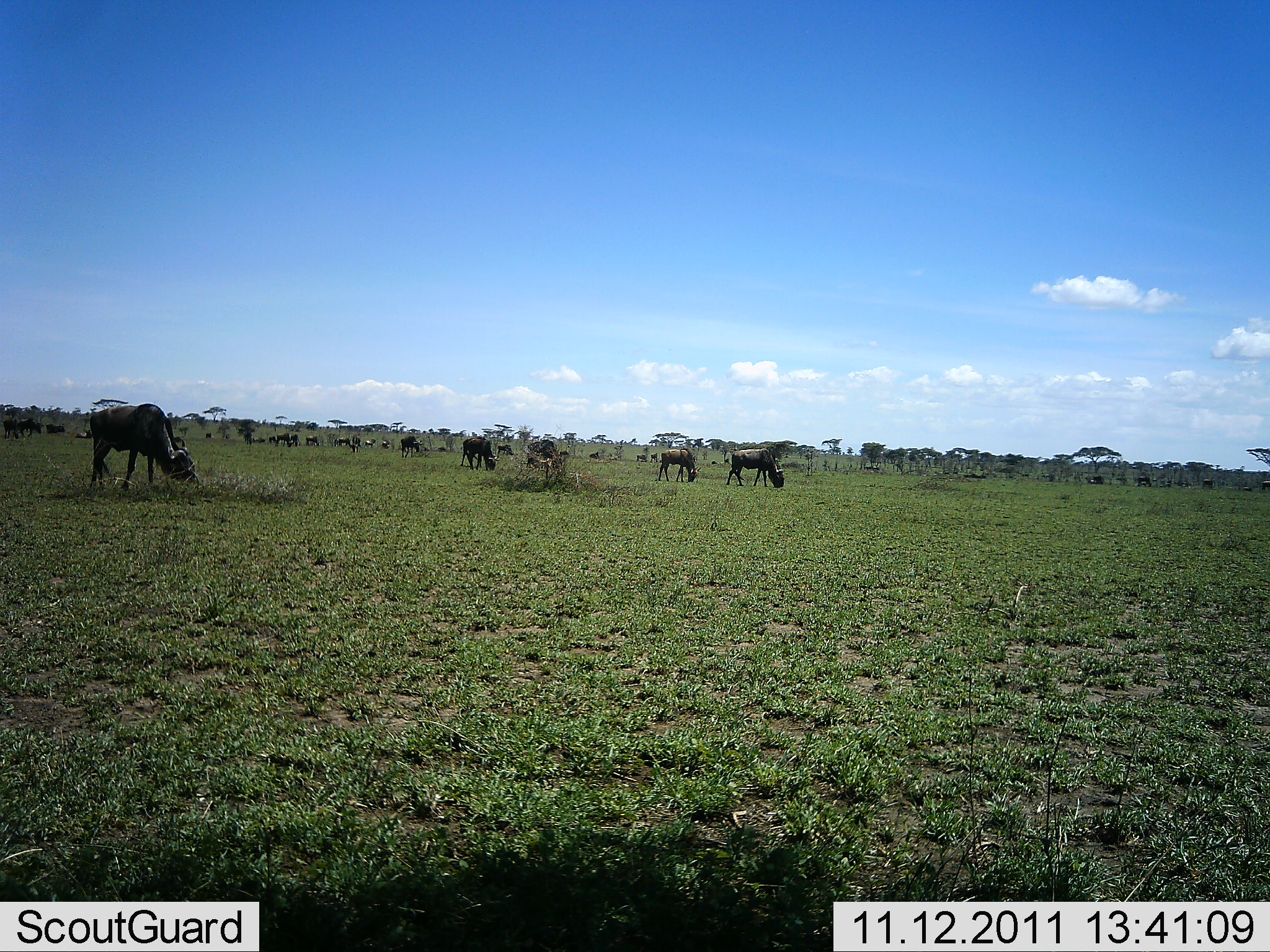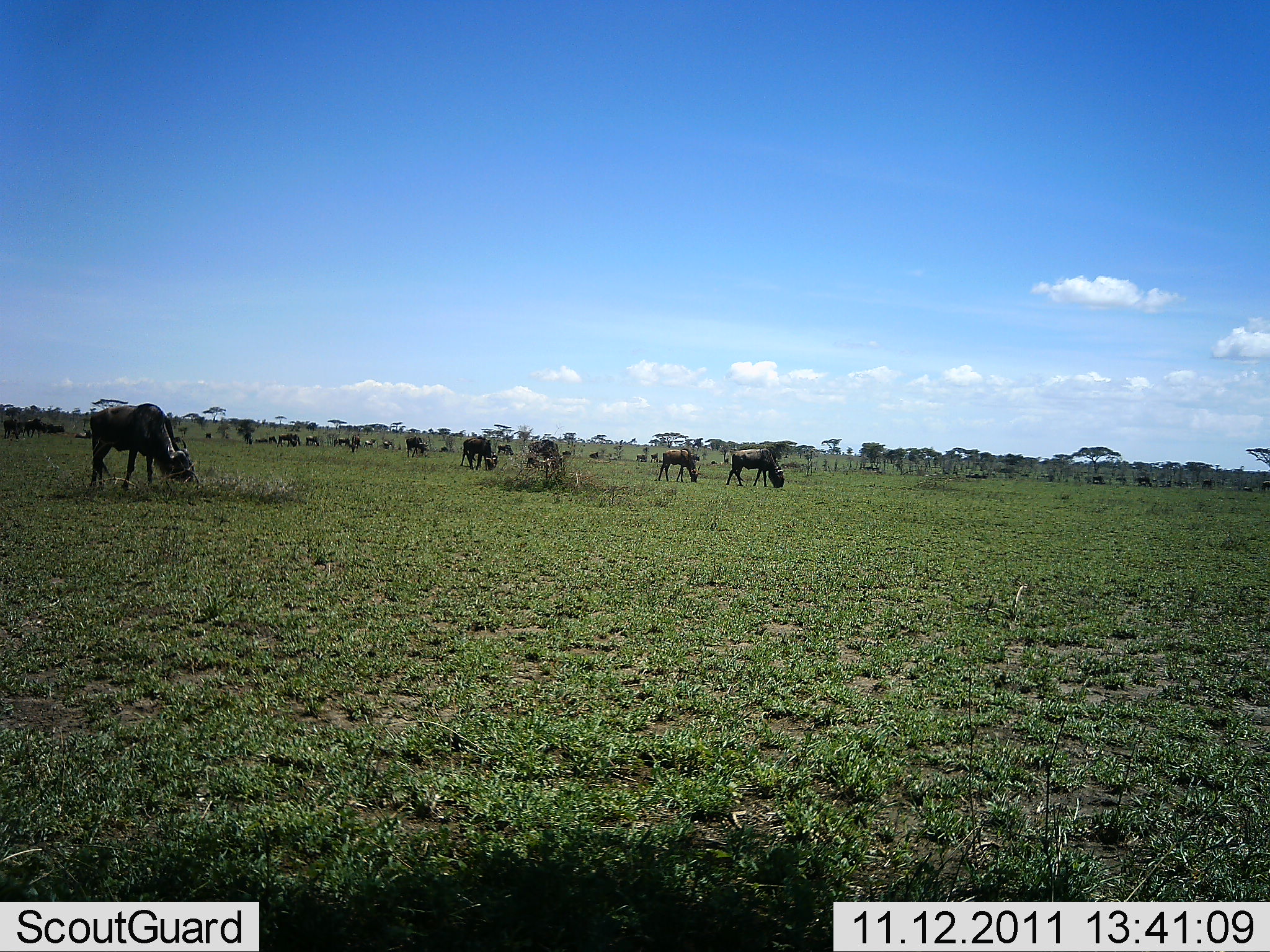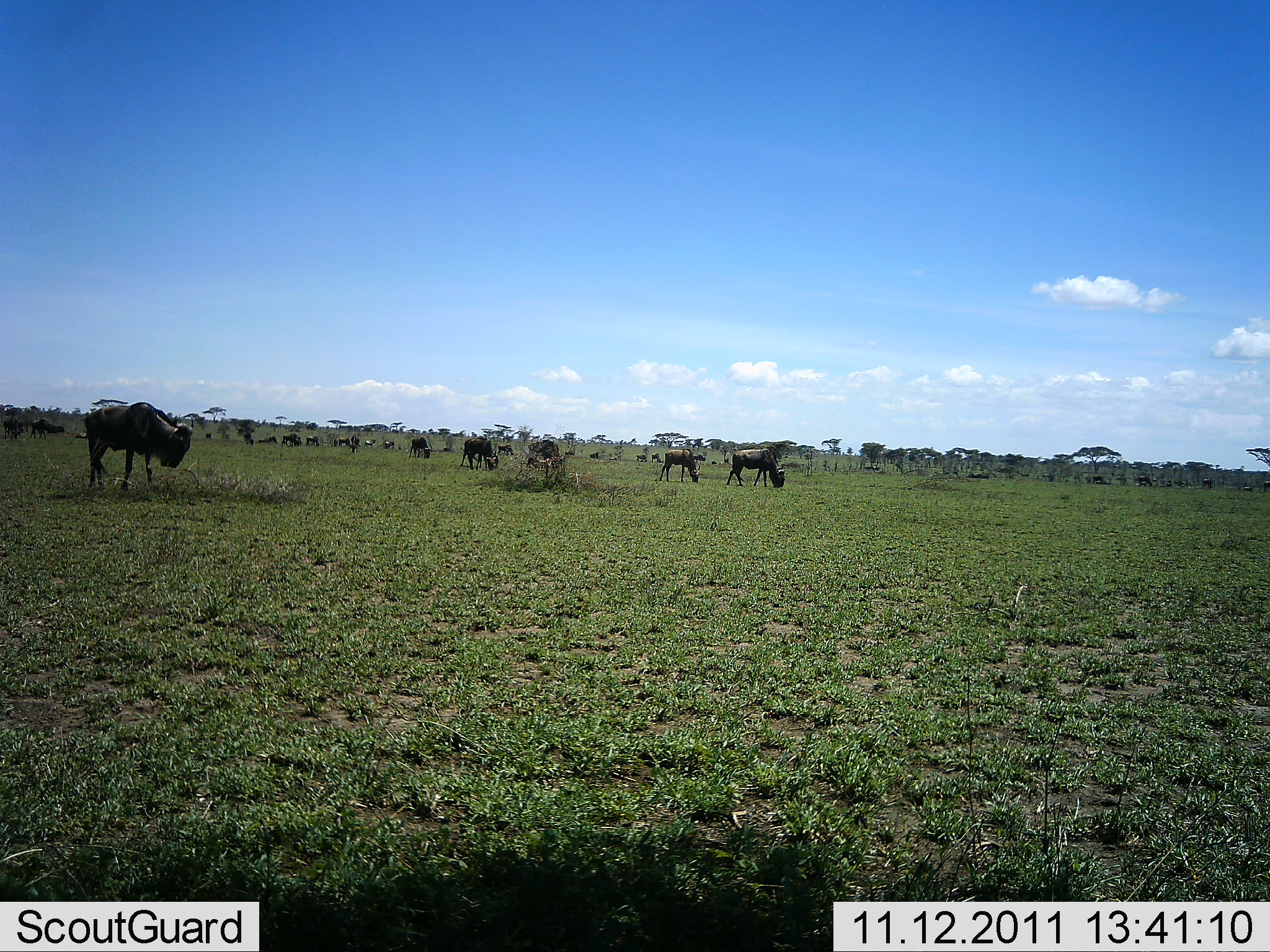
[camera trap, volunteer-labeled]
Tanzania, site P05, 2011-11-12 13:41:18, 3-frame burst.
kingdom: Animalia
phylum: Chordata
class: Mammalia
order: Artiodactyla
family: Bovidae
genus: Connochaetes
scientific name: Connochaetes taurinus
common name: blue wildebeest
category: wildebeest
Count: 11-50.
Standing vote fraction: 30%.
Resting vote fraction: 0%.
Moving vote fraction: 30%.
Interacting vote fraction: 0%.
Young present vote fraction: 20%.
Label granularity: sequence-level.